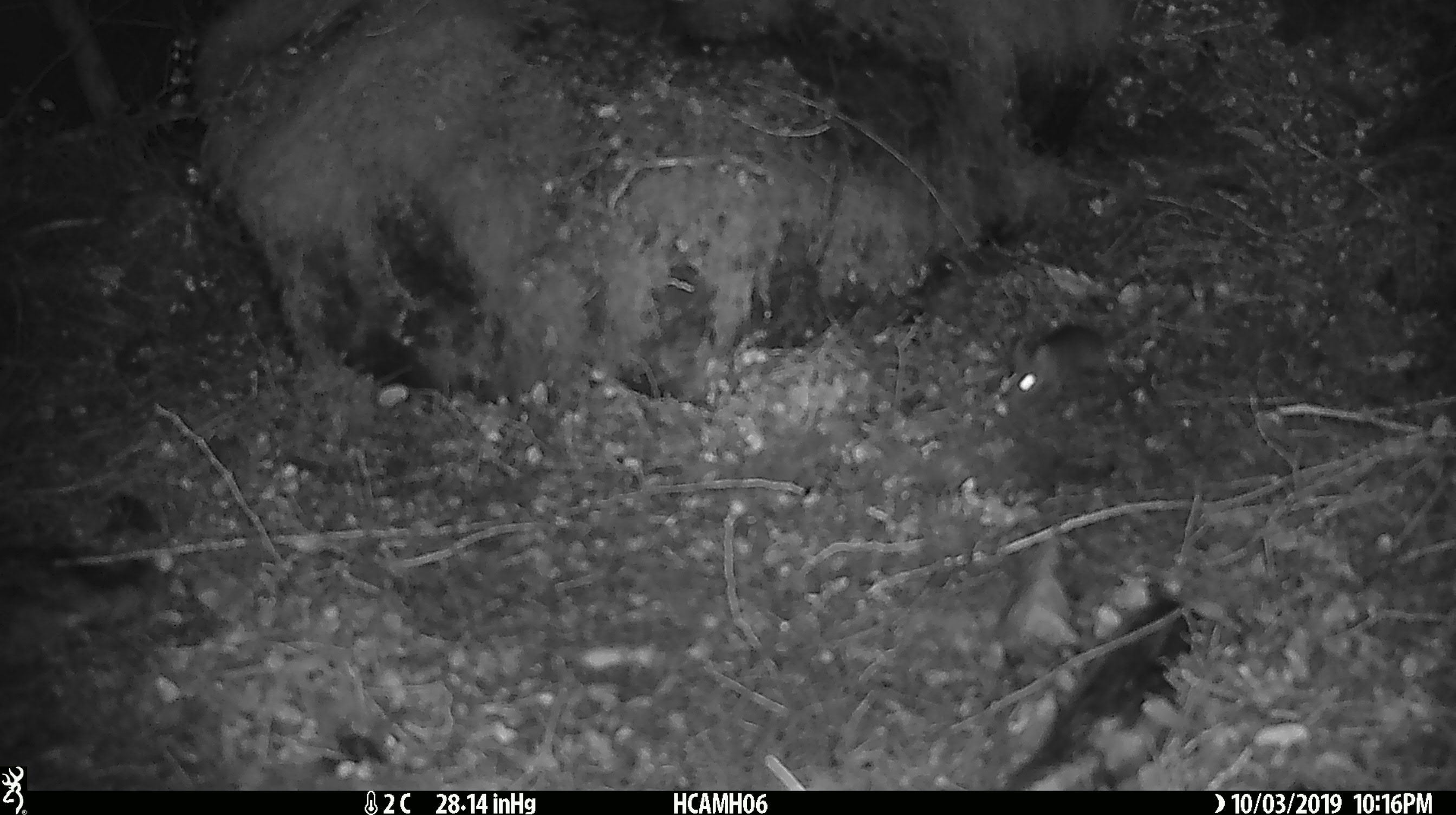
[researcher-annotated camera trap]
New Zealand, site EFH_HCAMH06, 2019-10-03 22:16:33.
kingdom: Animalia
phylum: Chordata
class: Mammalia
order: Rodentia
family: Muridae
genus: Mus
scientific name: Mus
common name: mouse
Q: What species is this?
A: Mouse (Mus).